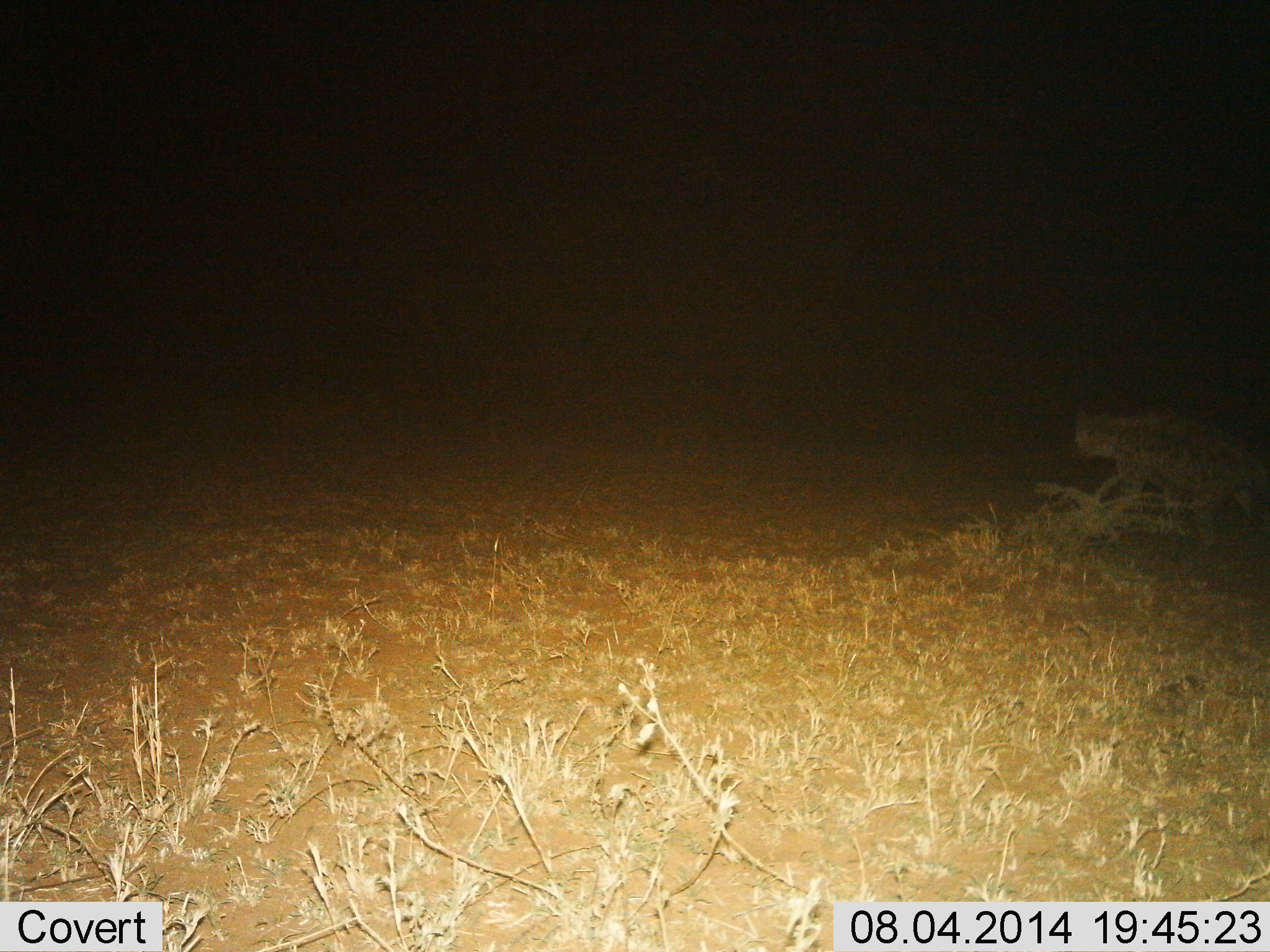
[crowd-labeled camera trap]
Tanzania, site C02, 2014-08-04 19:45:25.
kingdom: Animalia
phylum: Chordata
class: Mammalia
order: Carnivora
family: Hyaenidae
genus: Crocuta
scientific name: Crocuta crocuta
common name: spotted hyena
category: hyenaspotted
Hyenaspotted (spotted hyena) (Crocuta crocuta), count 1. Behavior (volunteer vote fractions): standing 0%, resting 0%, moving 100%, interacting 0%. Young present (vote fraction): 0%. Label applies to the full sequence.